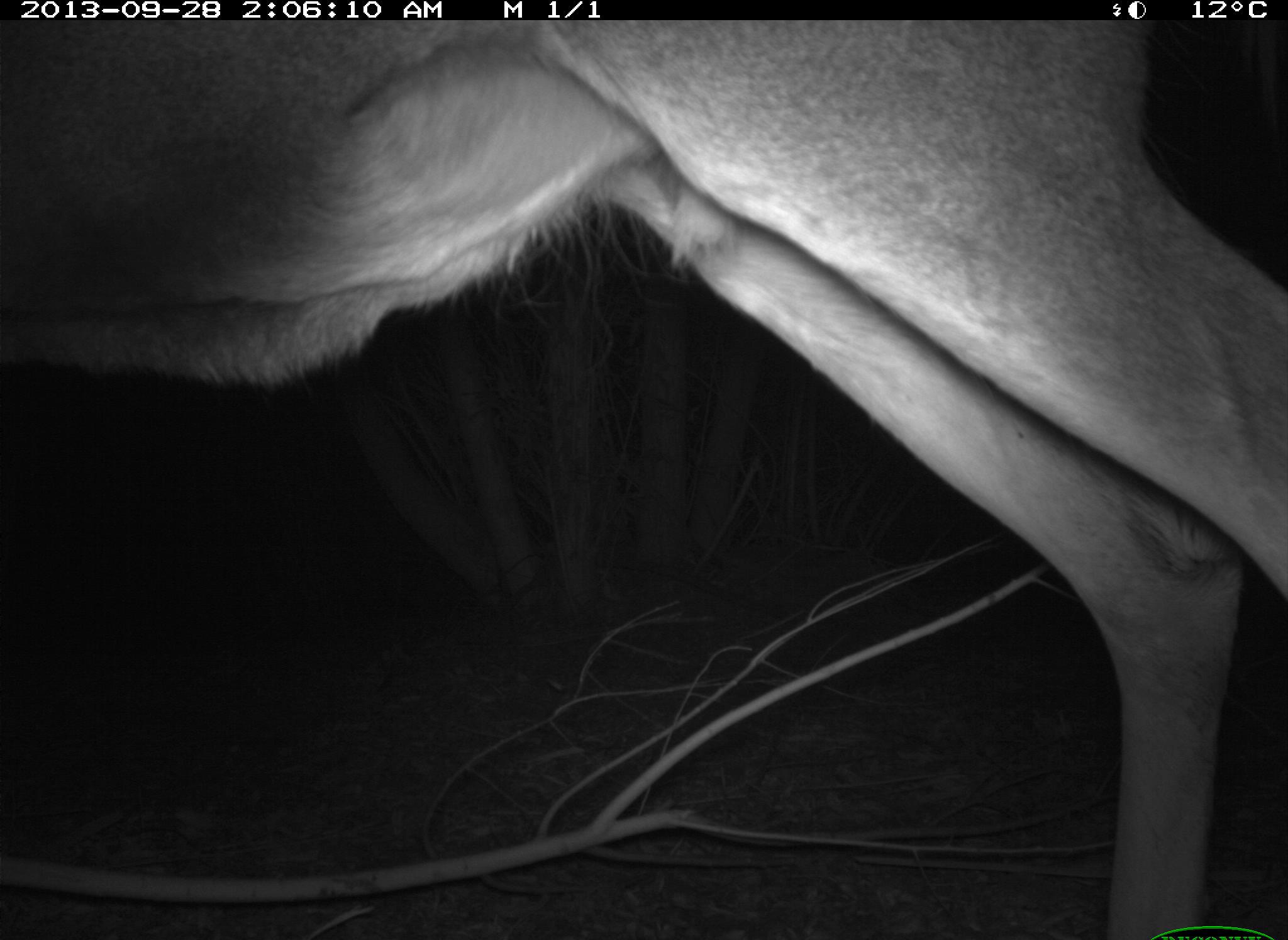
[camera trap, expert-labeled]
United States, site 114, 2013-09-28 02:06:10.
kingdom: Animalia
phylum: Chordata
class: Mammalia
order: Artiodactyla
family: Cervidae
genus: Odocoileus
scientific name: Odocoileus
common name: deer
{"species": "deer (Odocoileus)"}